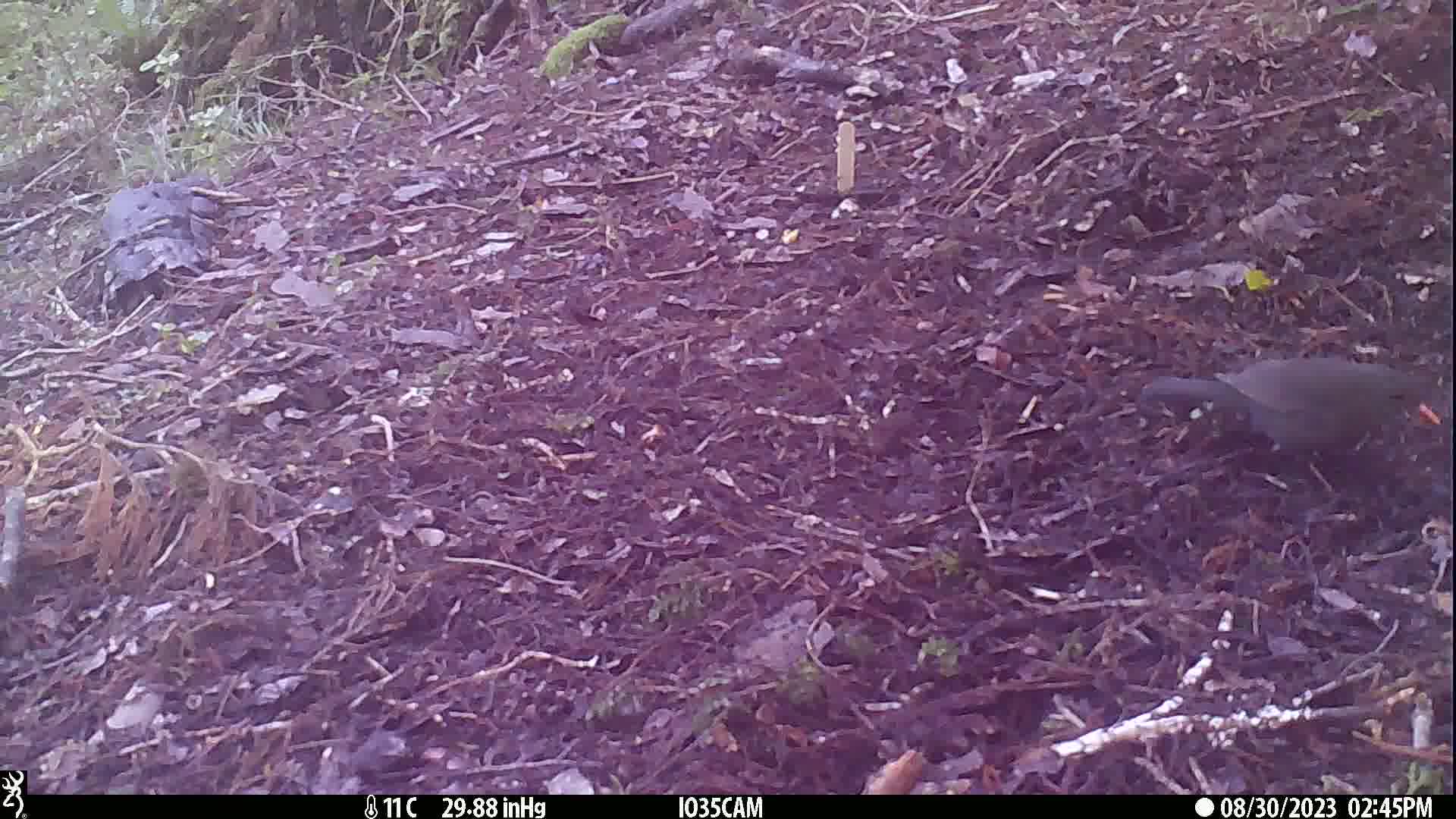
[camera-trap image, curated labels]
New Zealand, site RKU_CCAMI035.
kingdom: Animalia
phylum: Chordata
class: Aves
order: Passeriformes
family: Turdidae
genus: Turdus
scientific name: Turdus merula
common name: eurasian blackbird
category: blackbird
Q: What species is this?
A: Blackbird (eurasian blackbird) (Turdus merula).